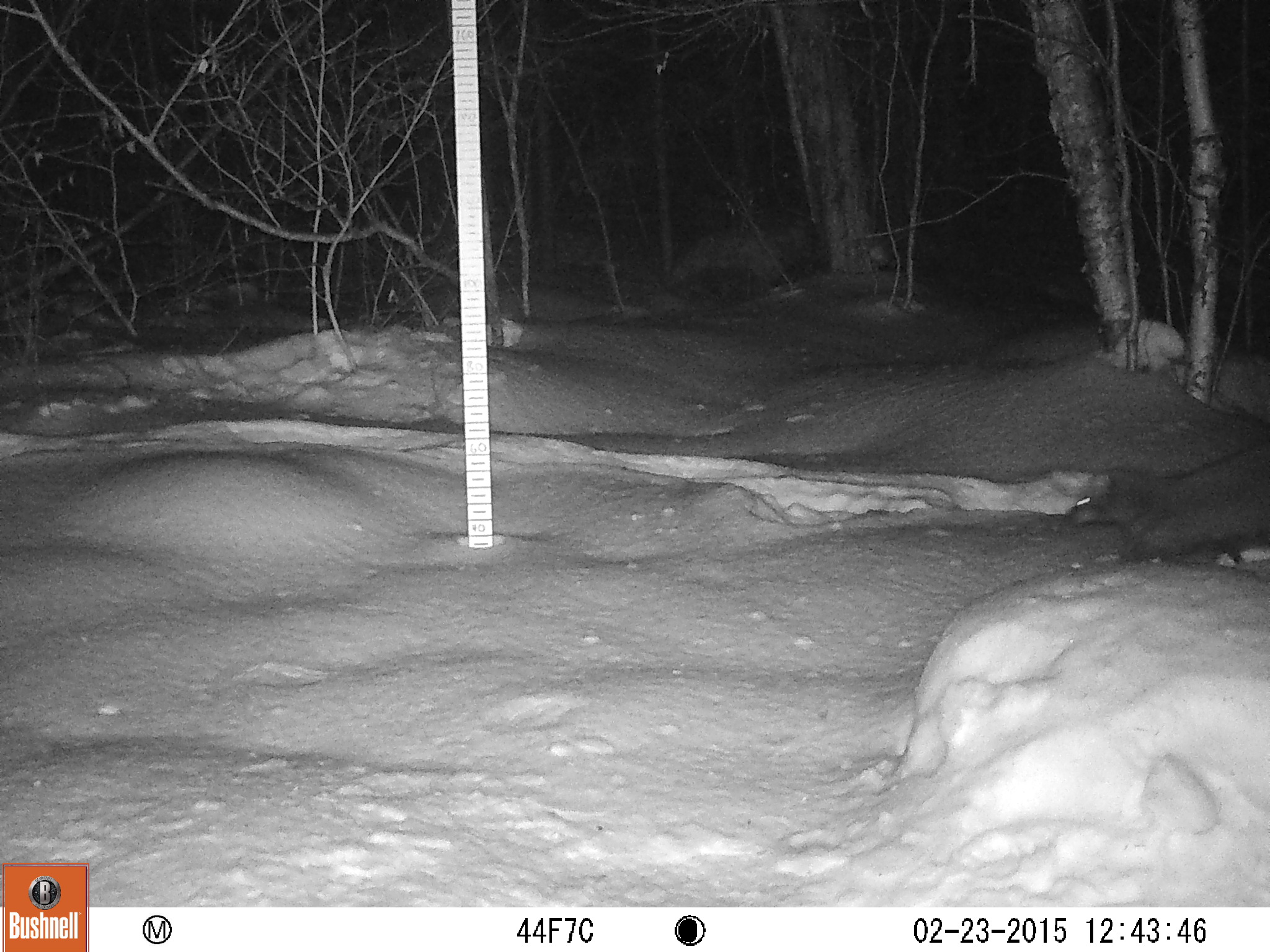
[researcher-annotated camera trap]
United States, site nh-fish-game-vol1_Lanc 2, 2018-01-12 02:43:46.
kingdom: Animalia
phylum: Chordata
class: Mammalia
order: Carnivora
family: Mustelidae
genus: Pekania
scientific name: Pekania pennanti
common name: fisher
Fisher (Pekania pennanti).